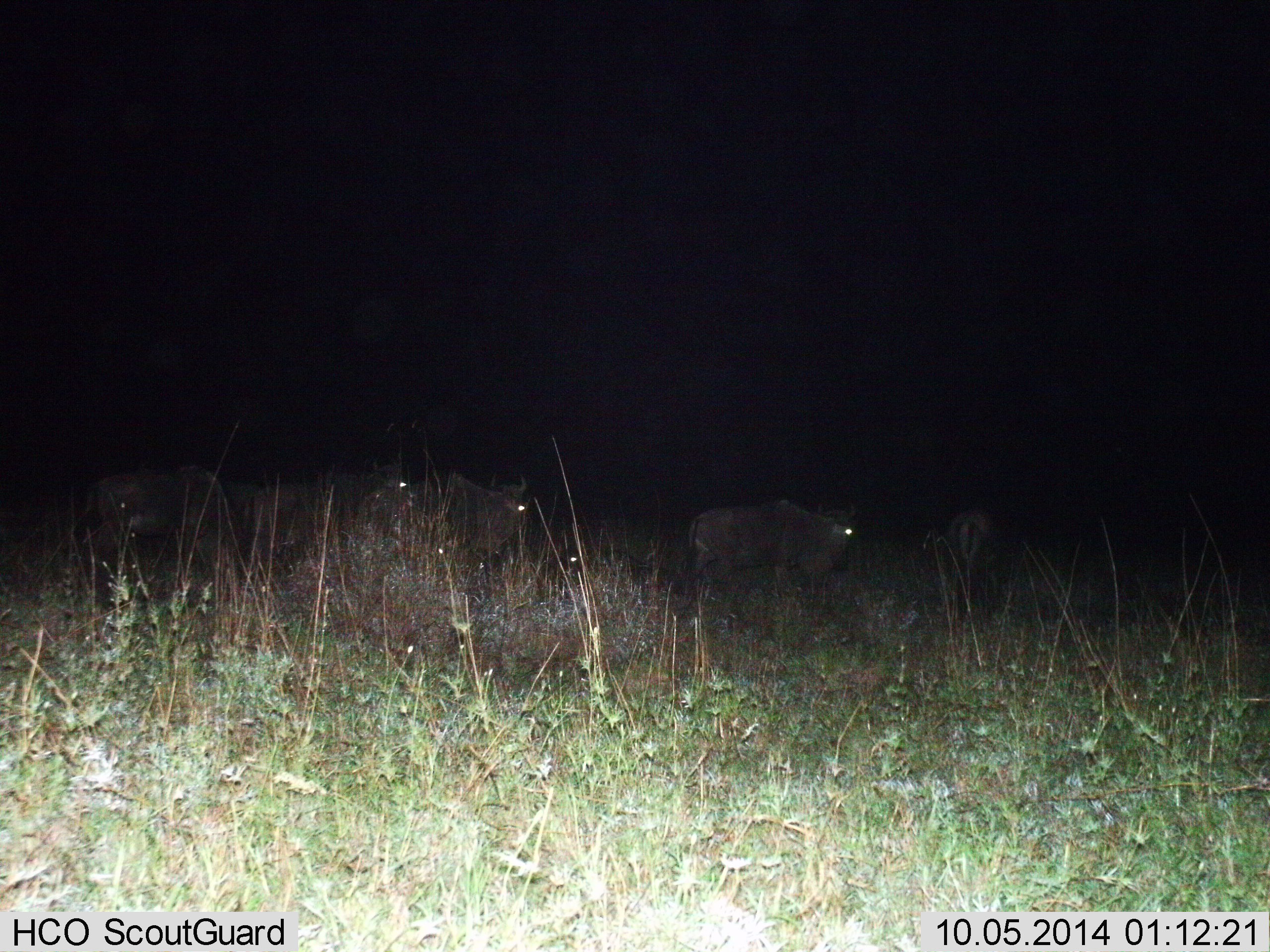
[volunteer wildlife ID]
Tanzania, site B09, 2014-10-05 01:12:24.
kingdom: Animalia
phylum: Chordata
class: Mammalia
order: Artiodactyla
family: Bovidae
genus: Connochaetes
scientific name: Connochaetes taurinus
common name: blue wildebeest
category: wildebeest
Wildebeest (blue wildebeest) (Connochaetes taurinus), count 6. Behavior (volunteer vote fractions): standing 60%, resting 10%, moving 40%, interacting 0%. Young present (vote fraction): 0%. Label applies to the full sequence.